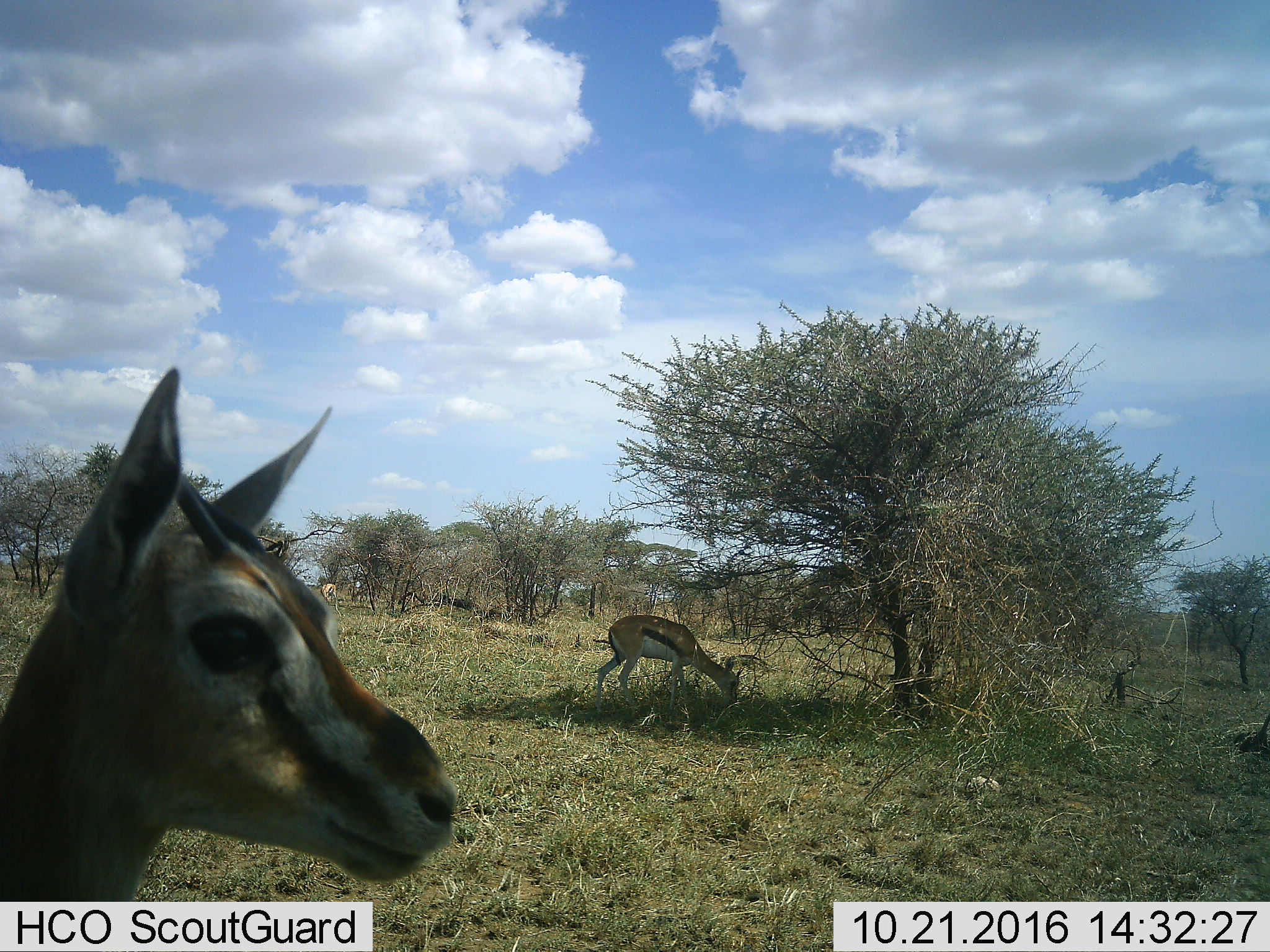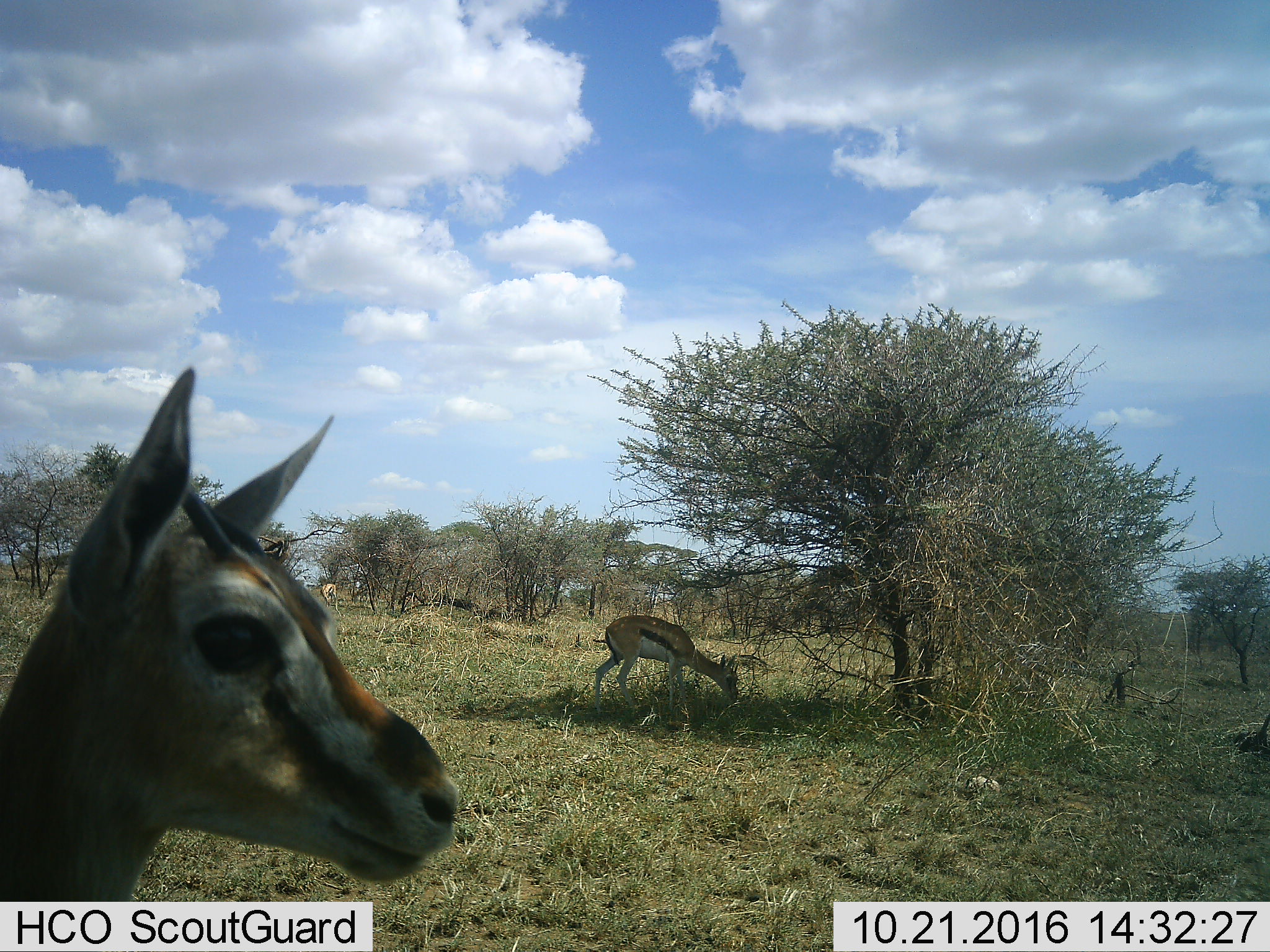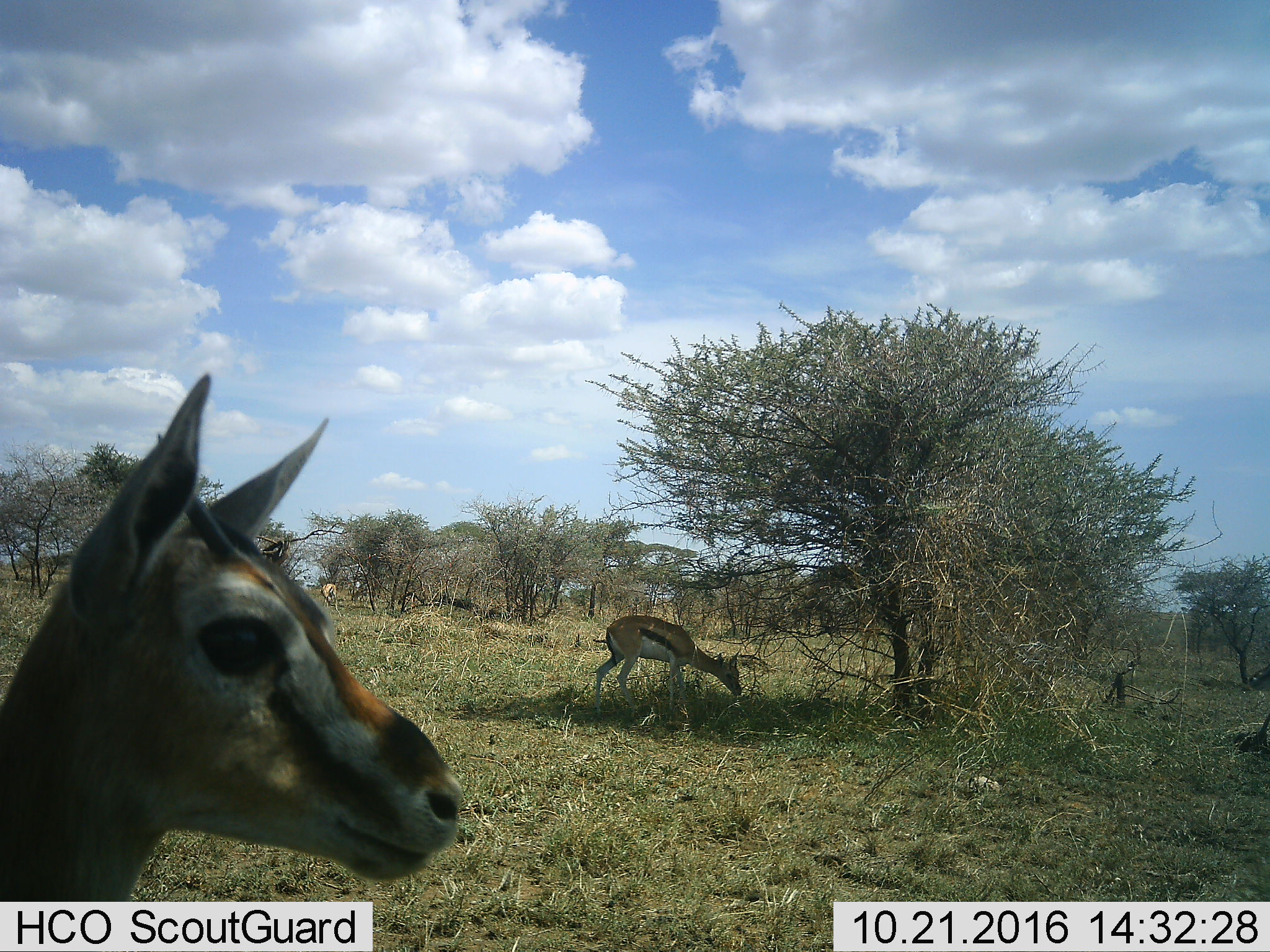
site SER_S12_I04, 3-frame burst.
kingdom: Animalia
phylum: Chordata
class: Mammalia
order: Artiodactyla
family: Bovidae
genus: Eudorcas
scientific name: Eudorcas thomsonii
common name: thomson's gazelle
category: gazellethomsons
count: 3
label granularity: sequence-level